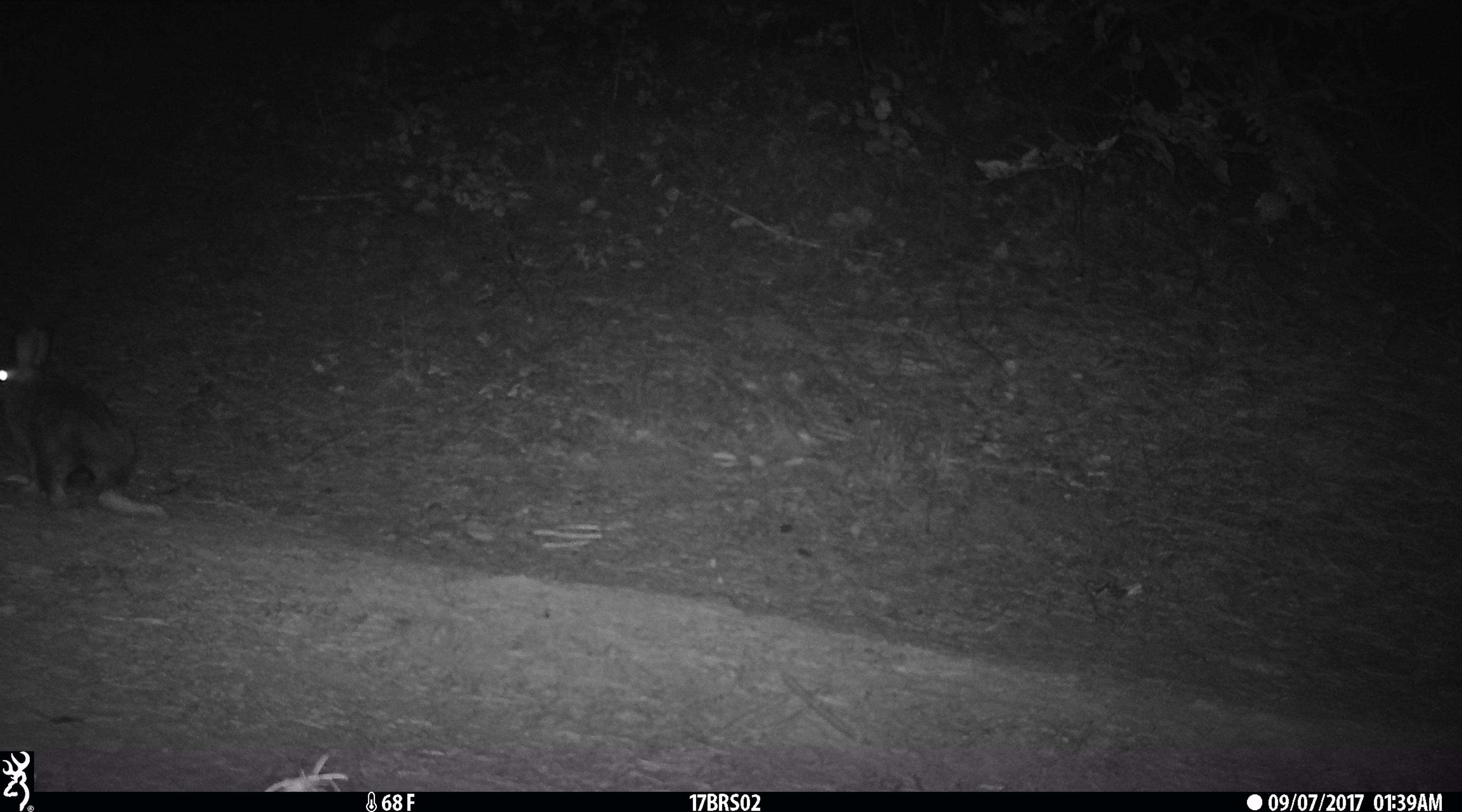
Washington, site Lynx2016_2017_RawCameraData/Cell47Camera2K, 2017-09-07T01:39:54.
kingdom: Animalia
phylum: Chordata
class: Mammalia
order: Lagomorpha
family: Leporidae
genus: Lepus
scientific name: Lepus americanus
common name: snowshoe hare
Lepus americanus (snowshoe hare). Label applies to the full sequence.